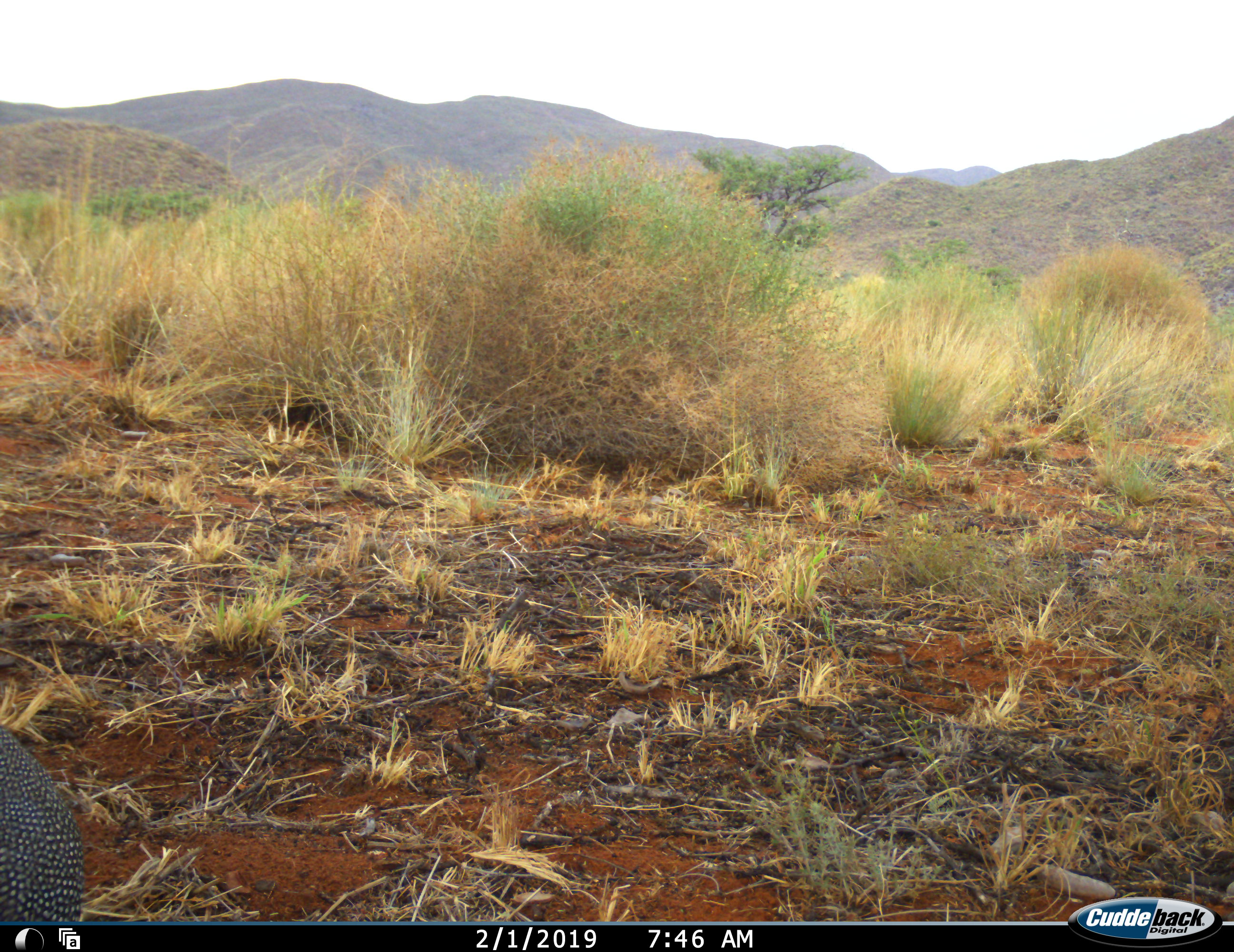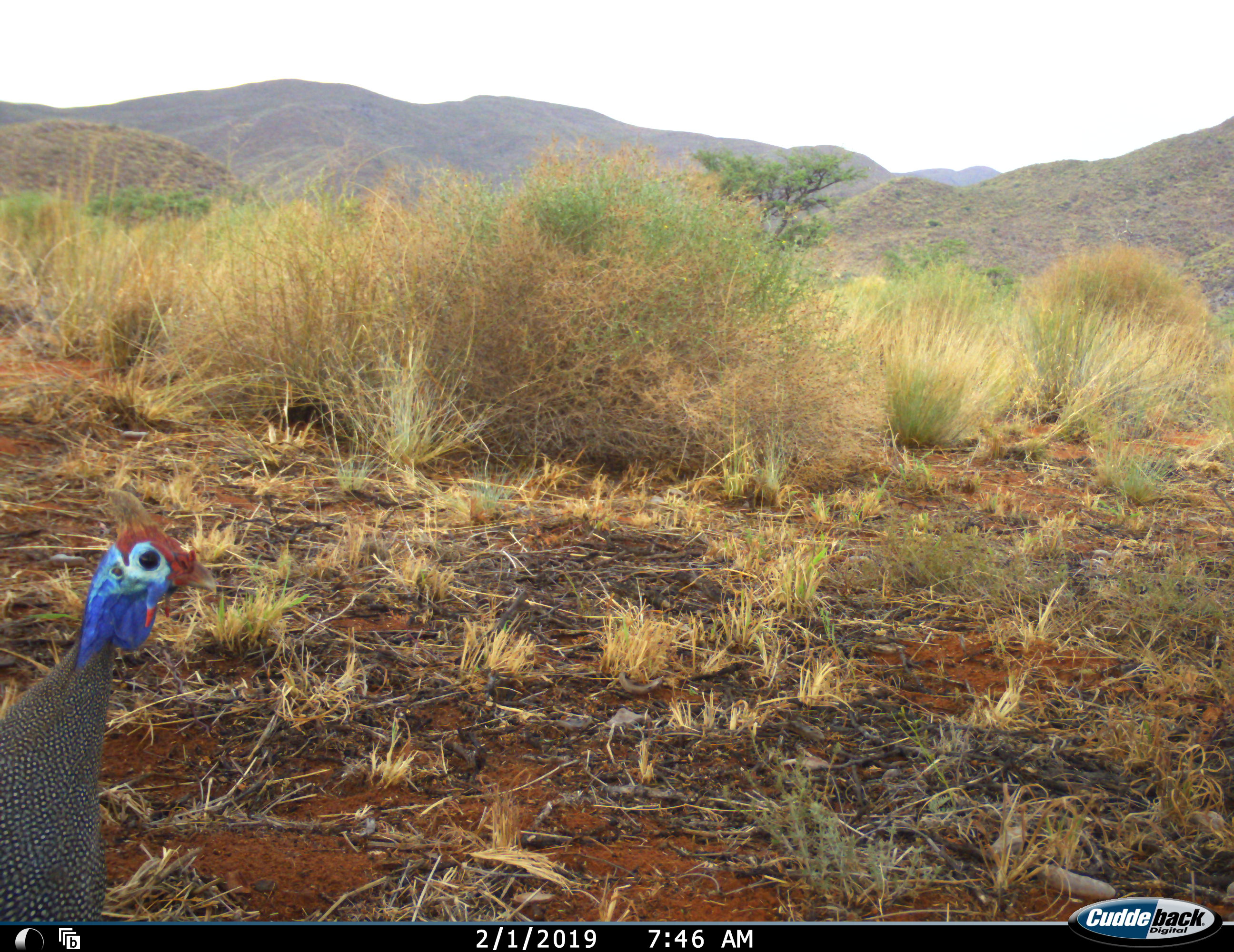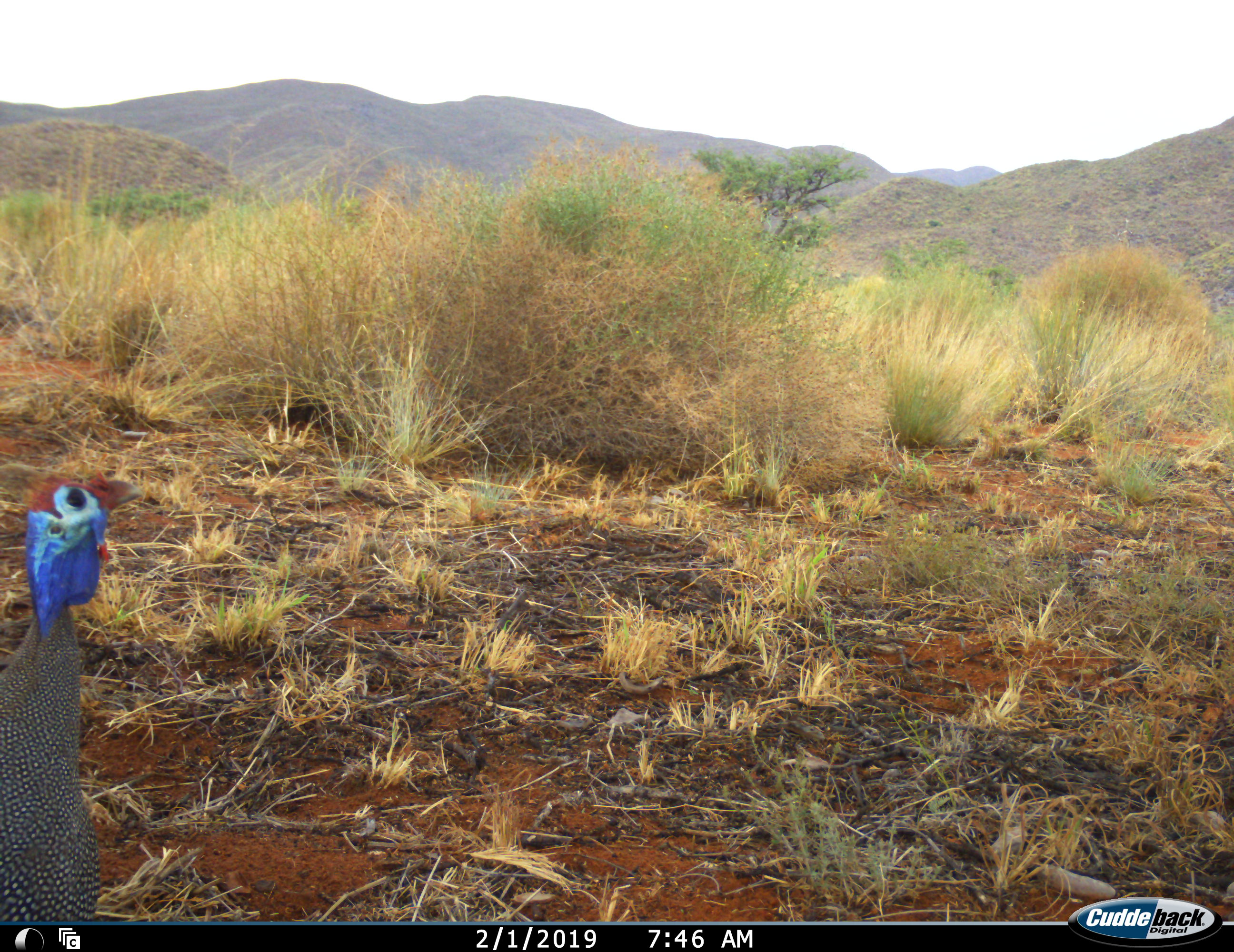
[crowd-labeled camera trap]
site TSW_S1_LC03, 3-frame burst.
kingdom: Animalia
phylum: Chordata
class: Aves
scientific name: Aves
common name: bird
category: birdother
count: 1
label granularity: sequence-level